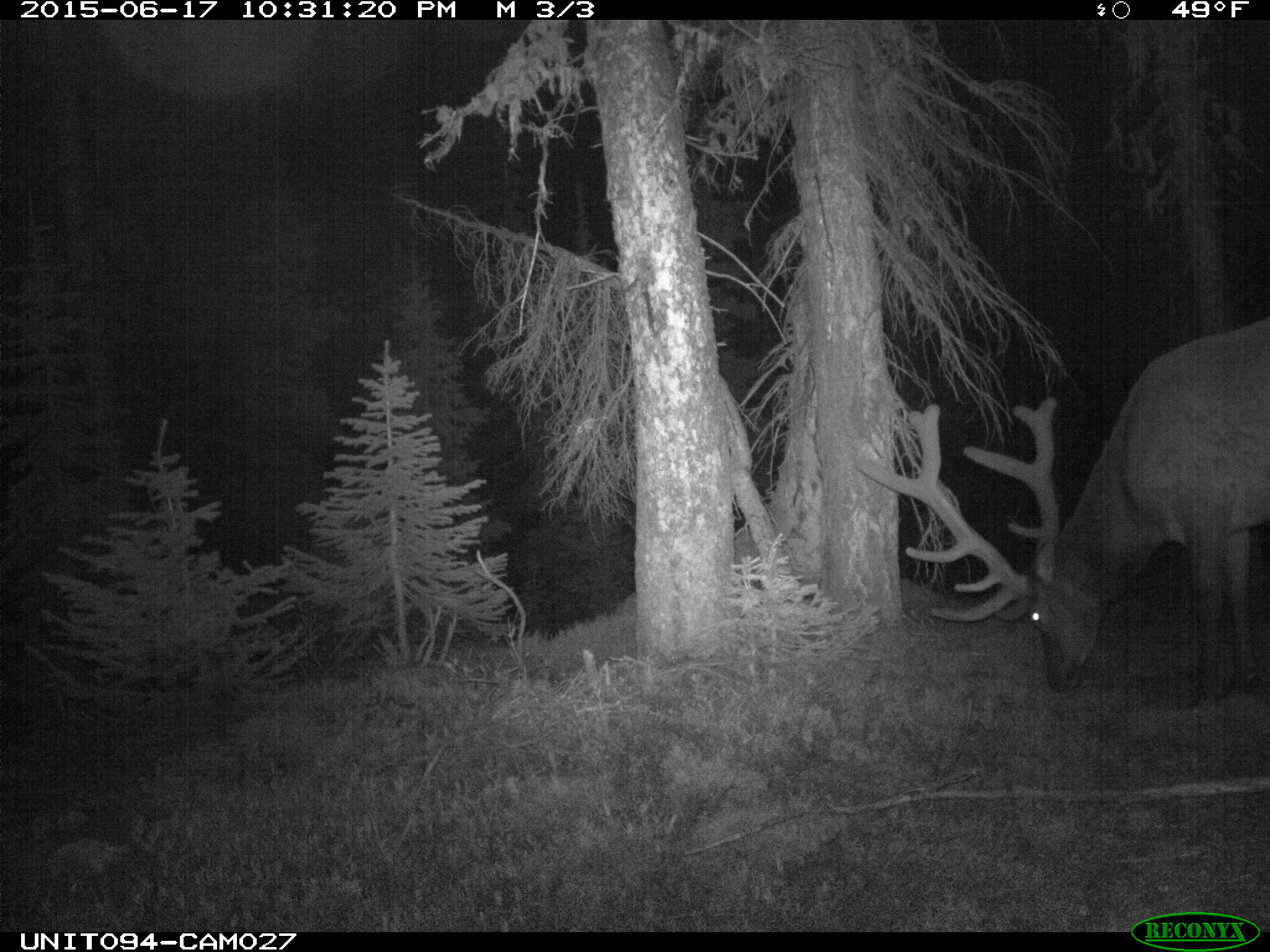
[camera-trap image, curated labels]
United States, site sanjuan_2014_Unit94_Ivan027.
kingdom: Animalia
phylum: Chordata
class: Mammalia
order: Artiodactyla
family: Cervidae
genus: Cervus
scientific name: Cervus elaphus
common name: red deer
Cervus elaphus (red deer).